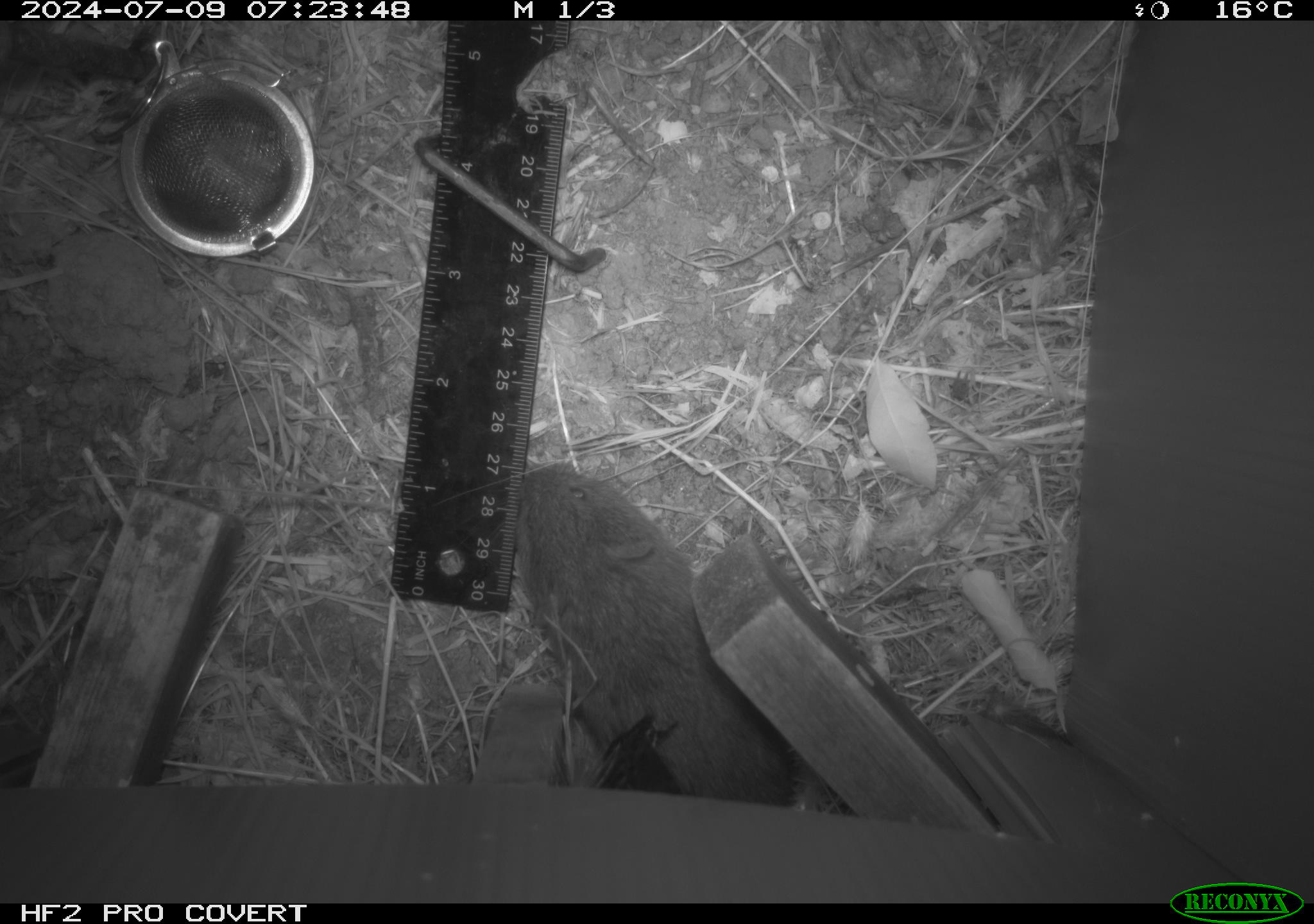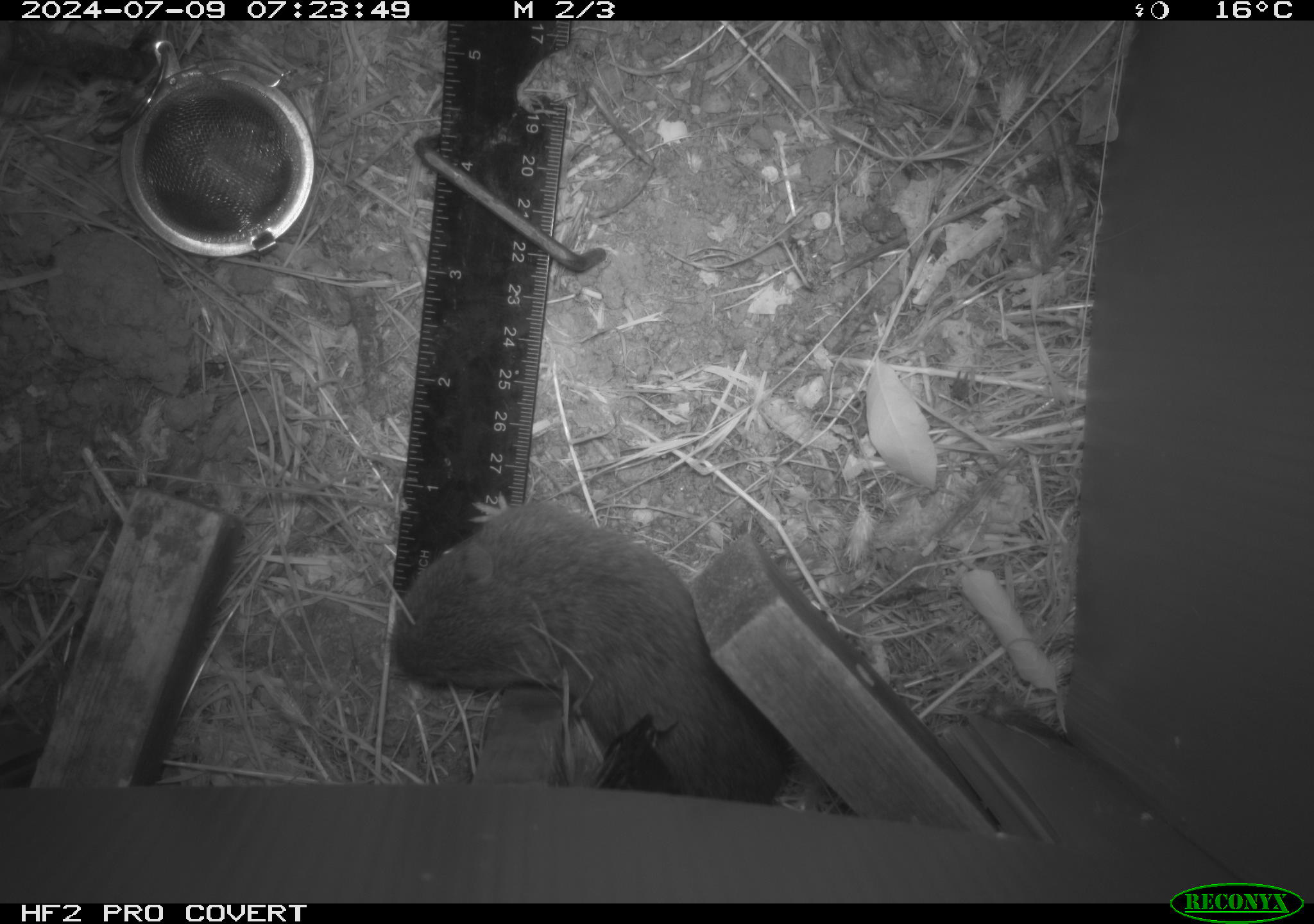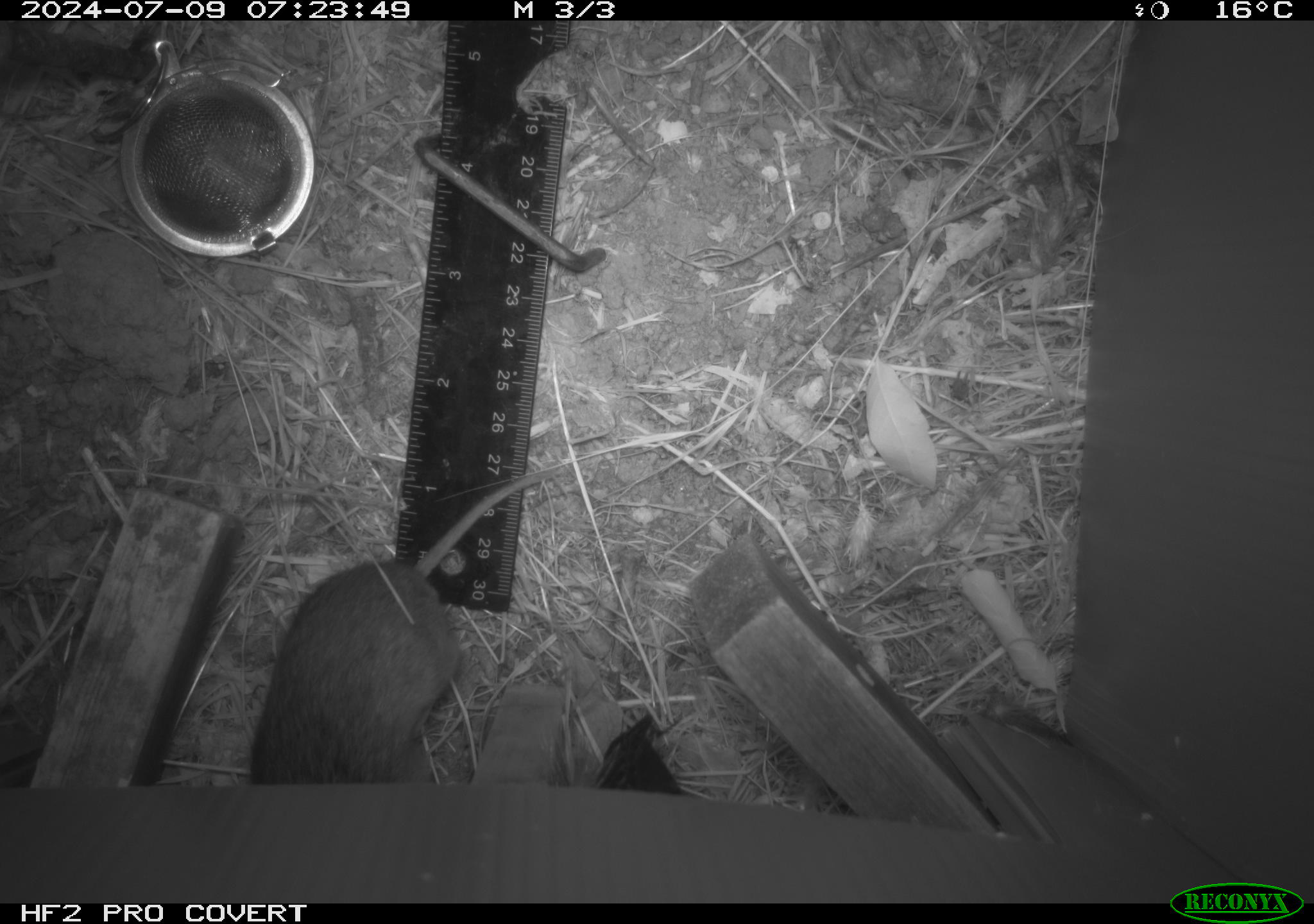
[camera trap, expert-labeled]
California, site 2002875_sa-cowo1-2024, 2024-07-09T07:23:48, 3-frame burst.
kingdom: Animalia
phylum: Chordata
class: Mammalia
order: Rodentia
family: Cricetidae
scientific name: Arvicolinae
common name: voles, lemmings, and muskrats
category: arvicolinae subfamily